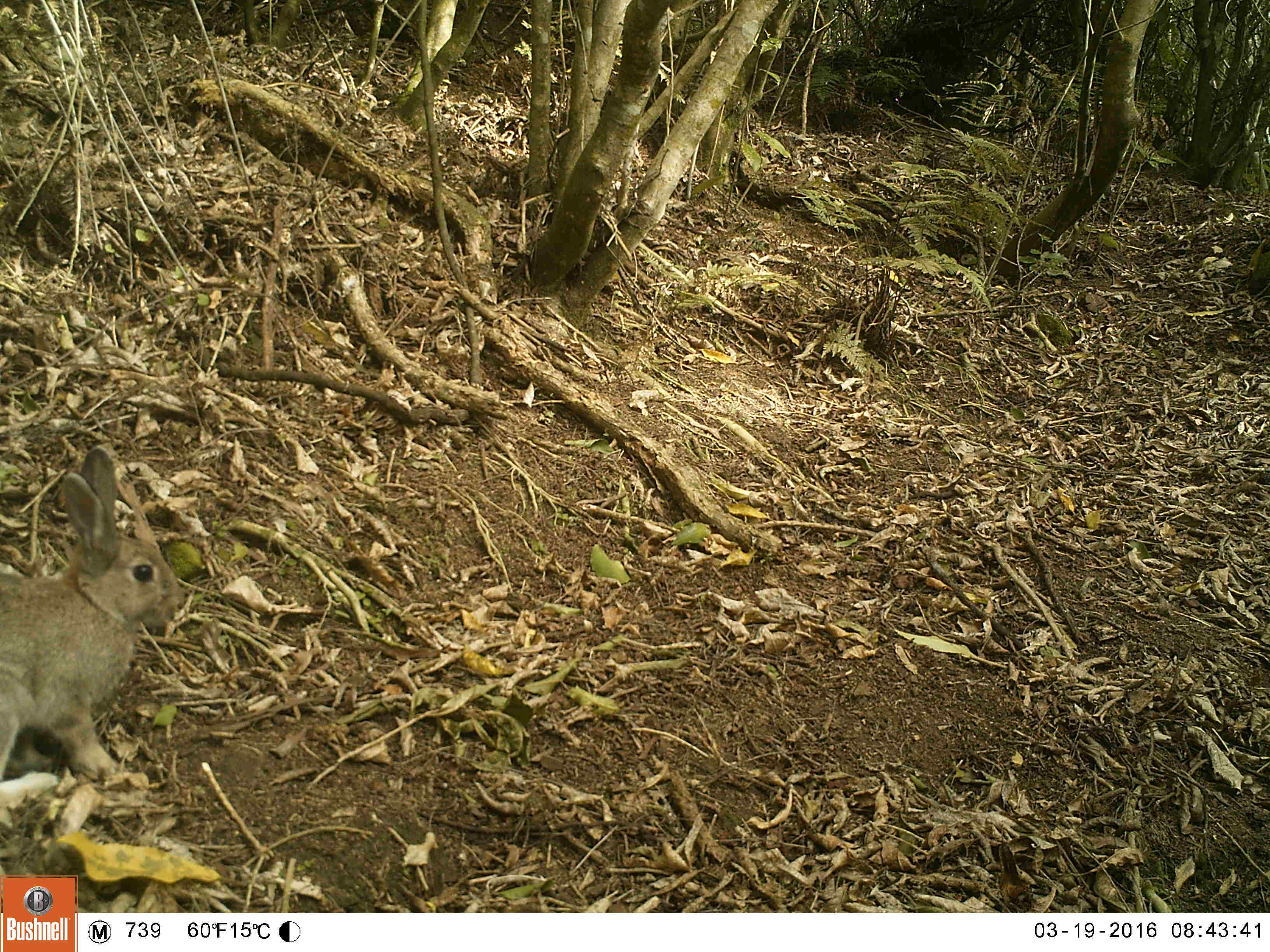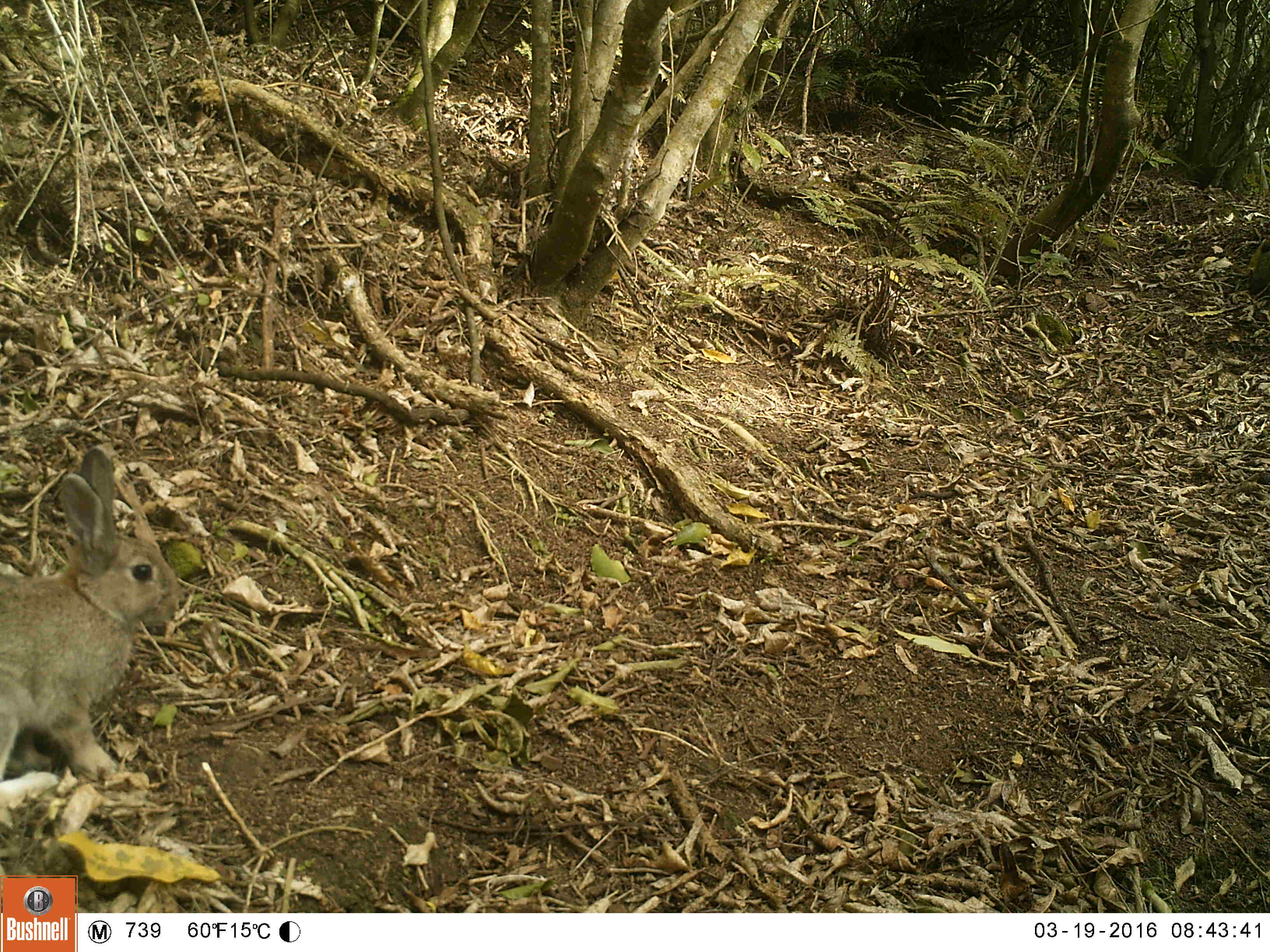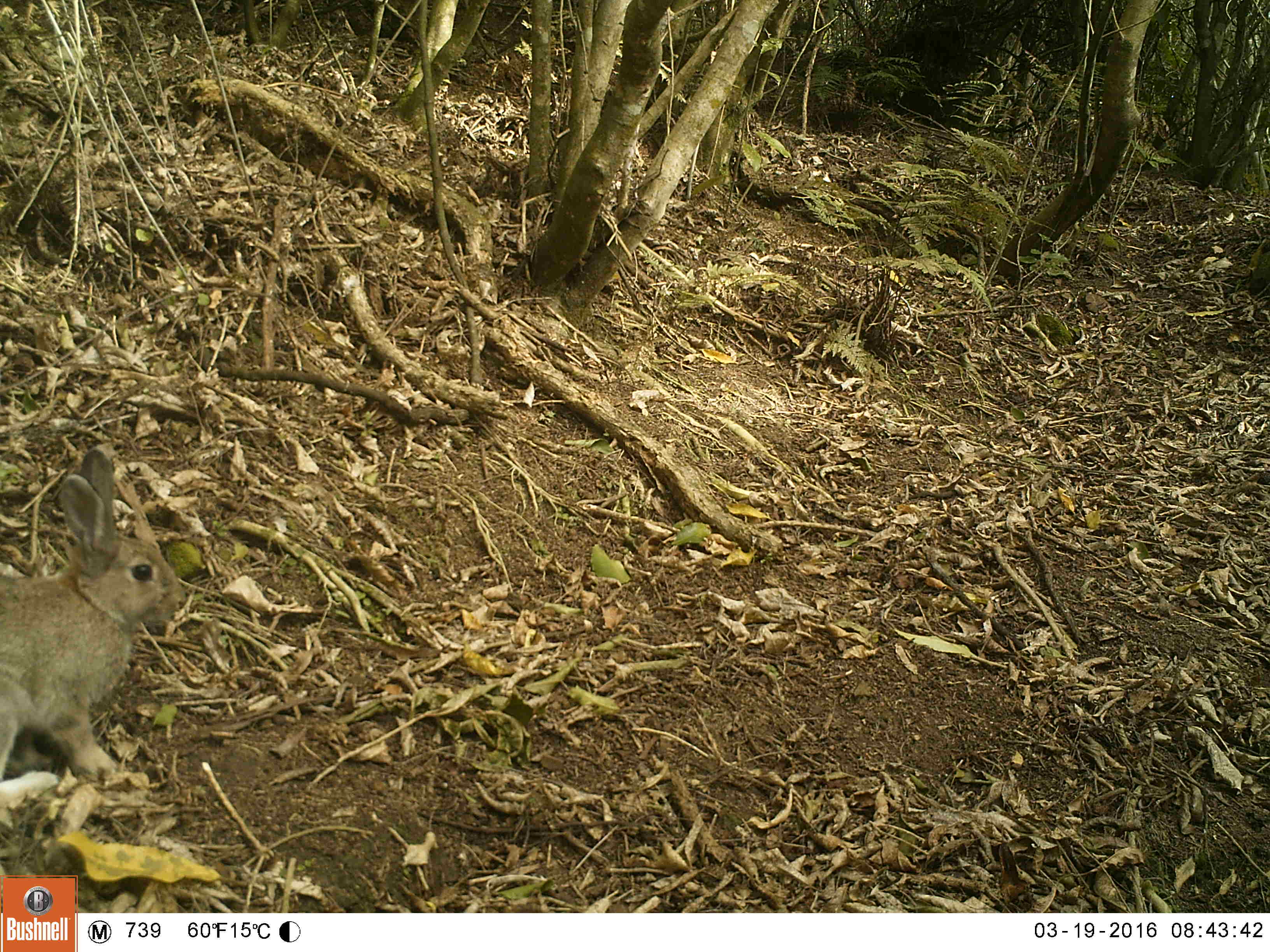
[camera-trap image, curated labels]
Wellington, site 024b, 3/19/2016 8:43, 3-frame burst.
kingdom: Animalia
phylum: Chordata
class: Mammalia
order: Lagomorpha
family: Leporidae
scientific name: Leporidae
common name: rabbit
Rabbit (Leporidae).